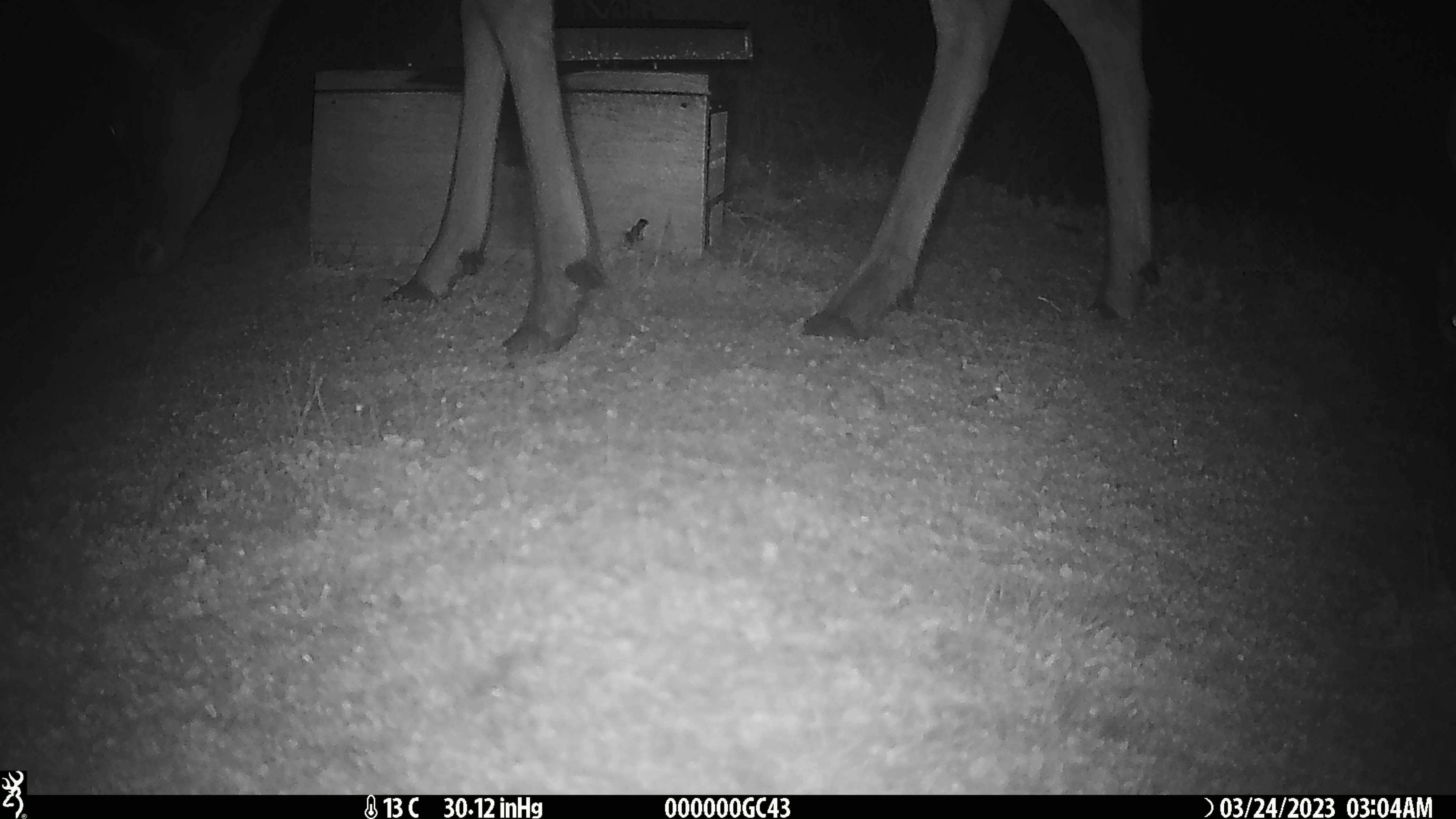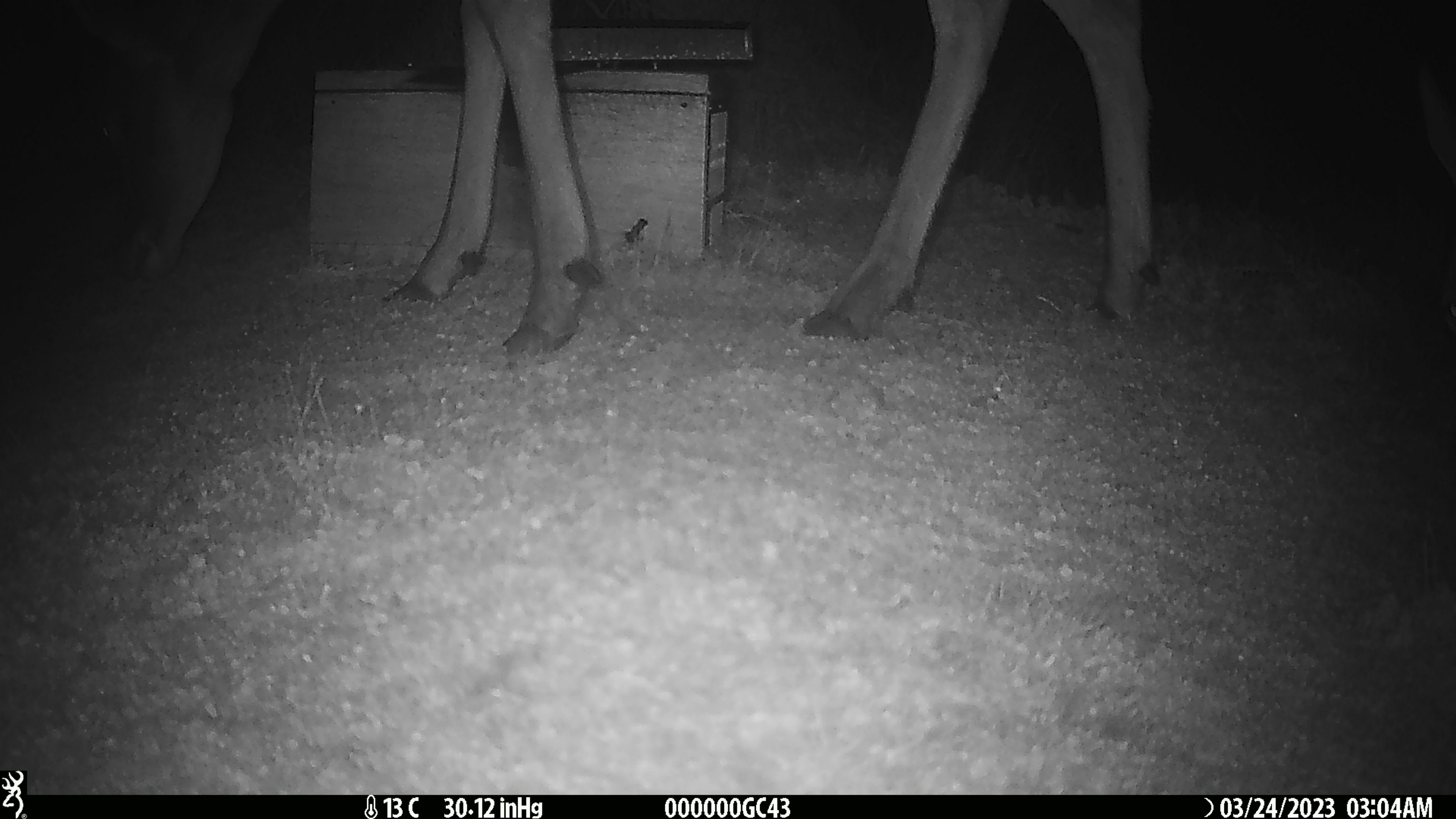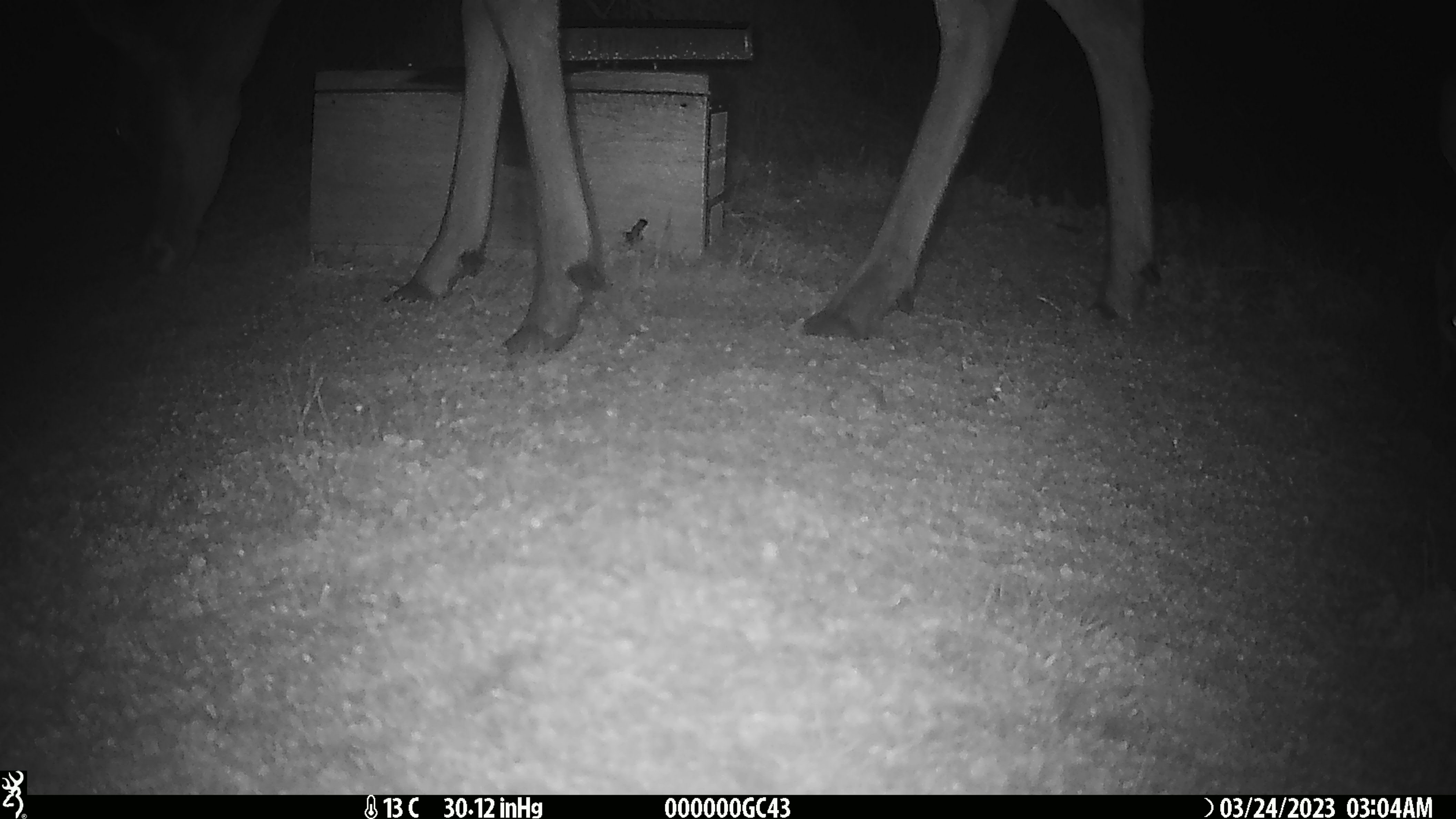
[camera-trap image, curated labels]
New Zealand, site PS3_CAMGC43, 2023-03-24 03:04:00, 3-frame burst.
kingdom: Animalia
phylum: Chordata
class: Mammalia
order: Artiodactyla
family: Cervidae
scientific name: Cervidae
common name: deer